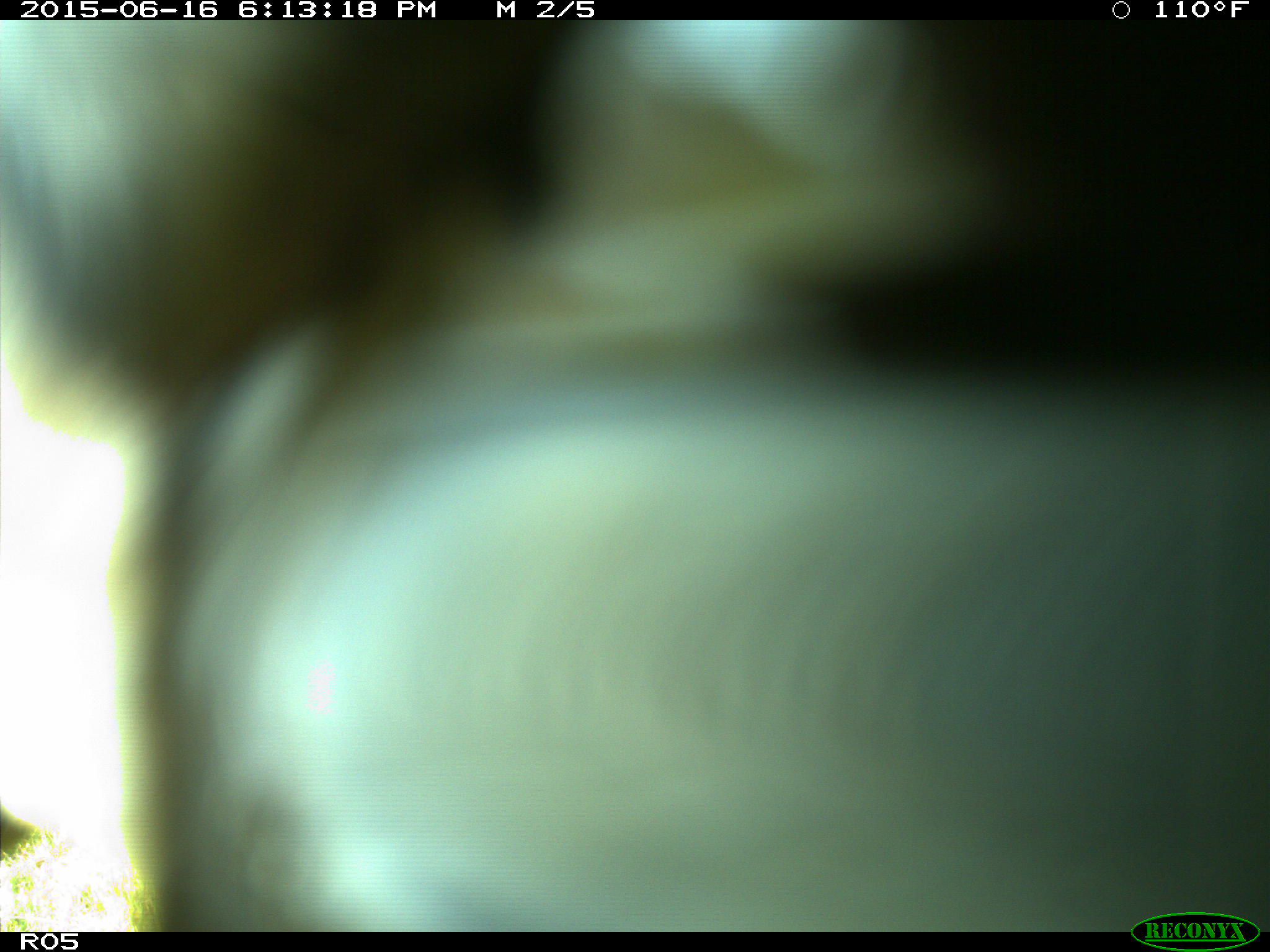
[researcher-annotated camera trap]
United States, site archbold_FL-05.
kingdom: Animalia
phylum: Chordata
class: Mammalia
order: Artiodactyla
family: Bovidae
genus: Bos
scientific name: Bos taurus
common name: domestic cow